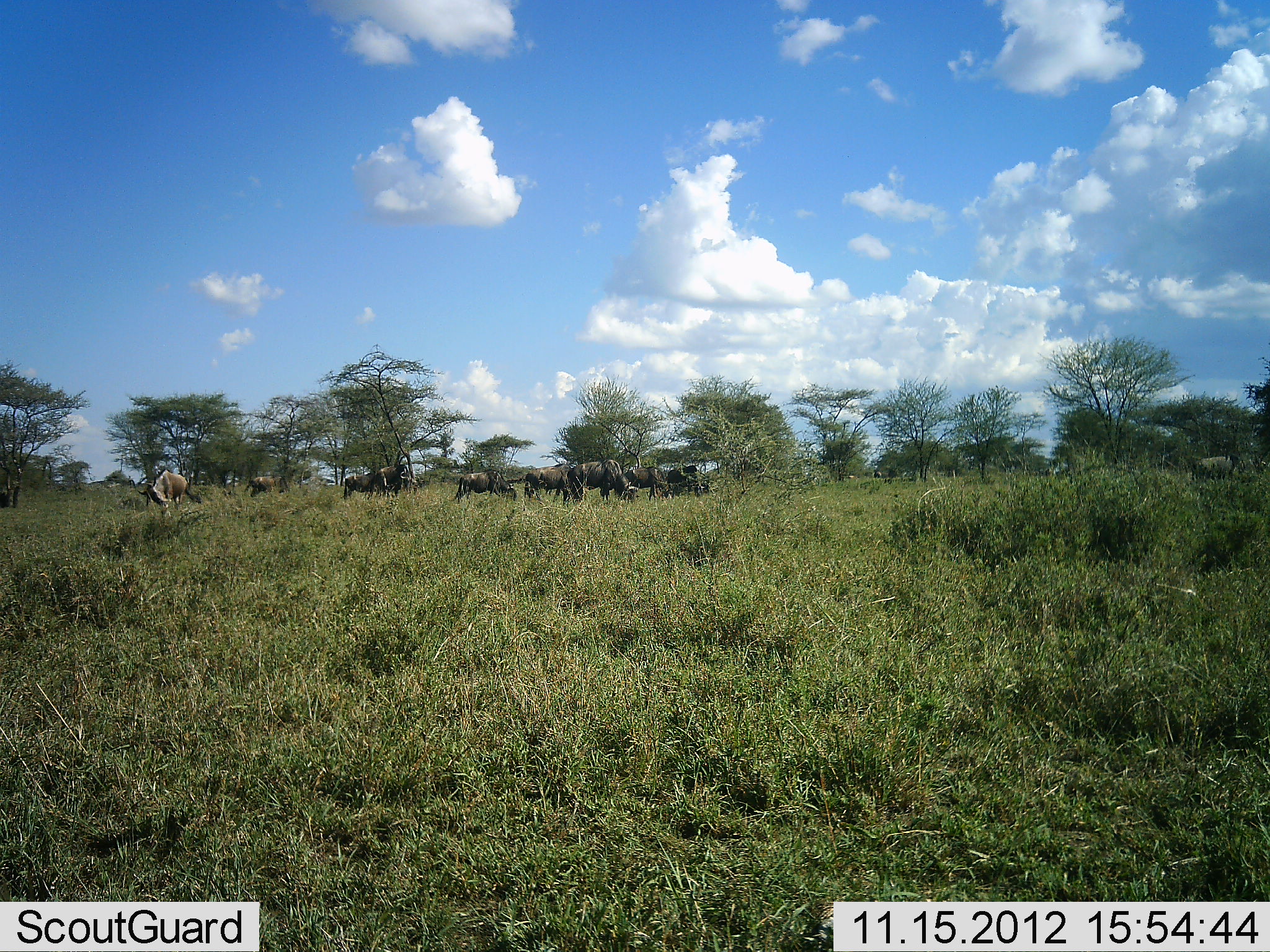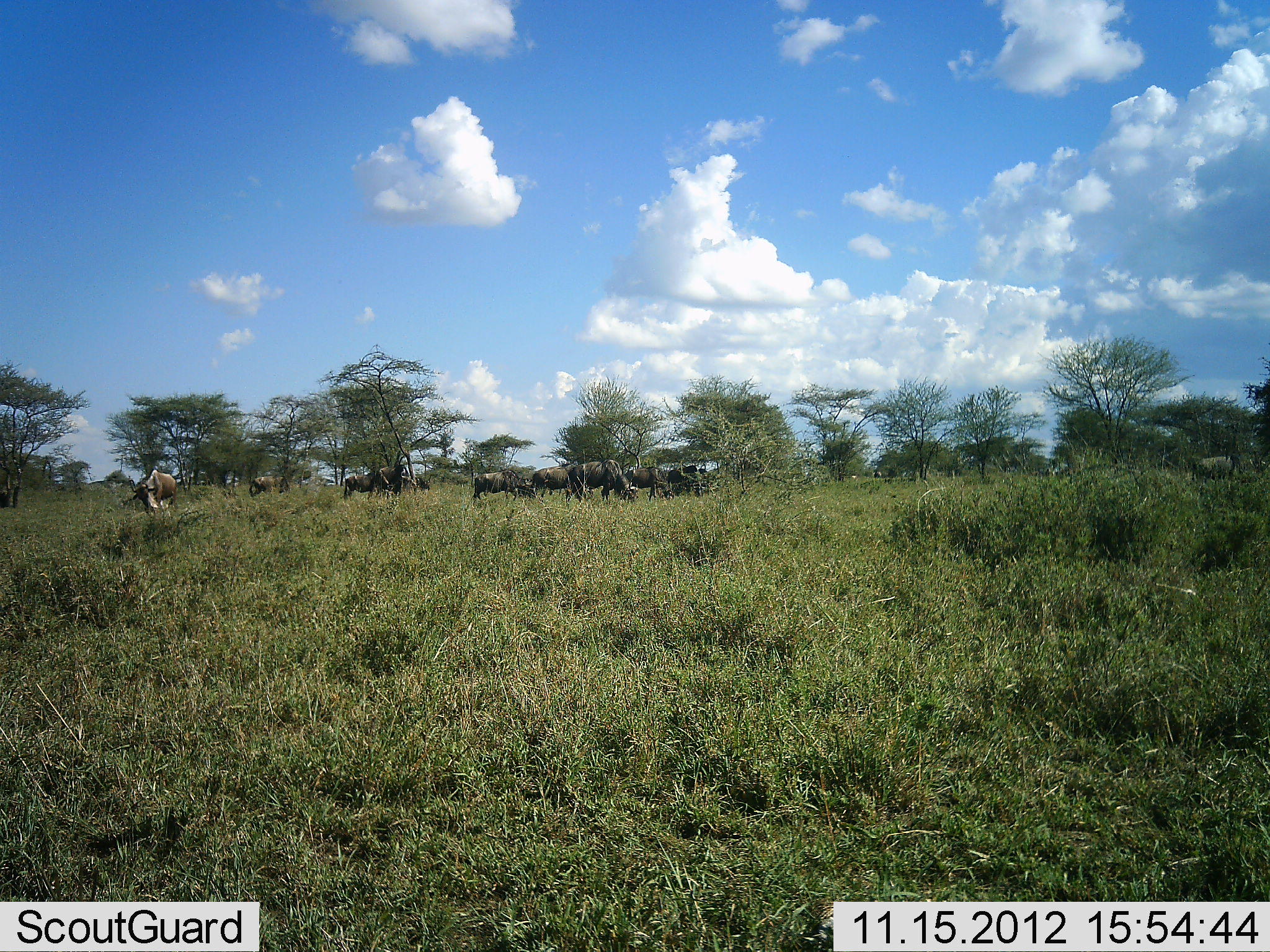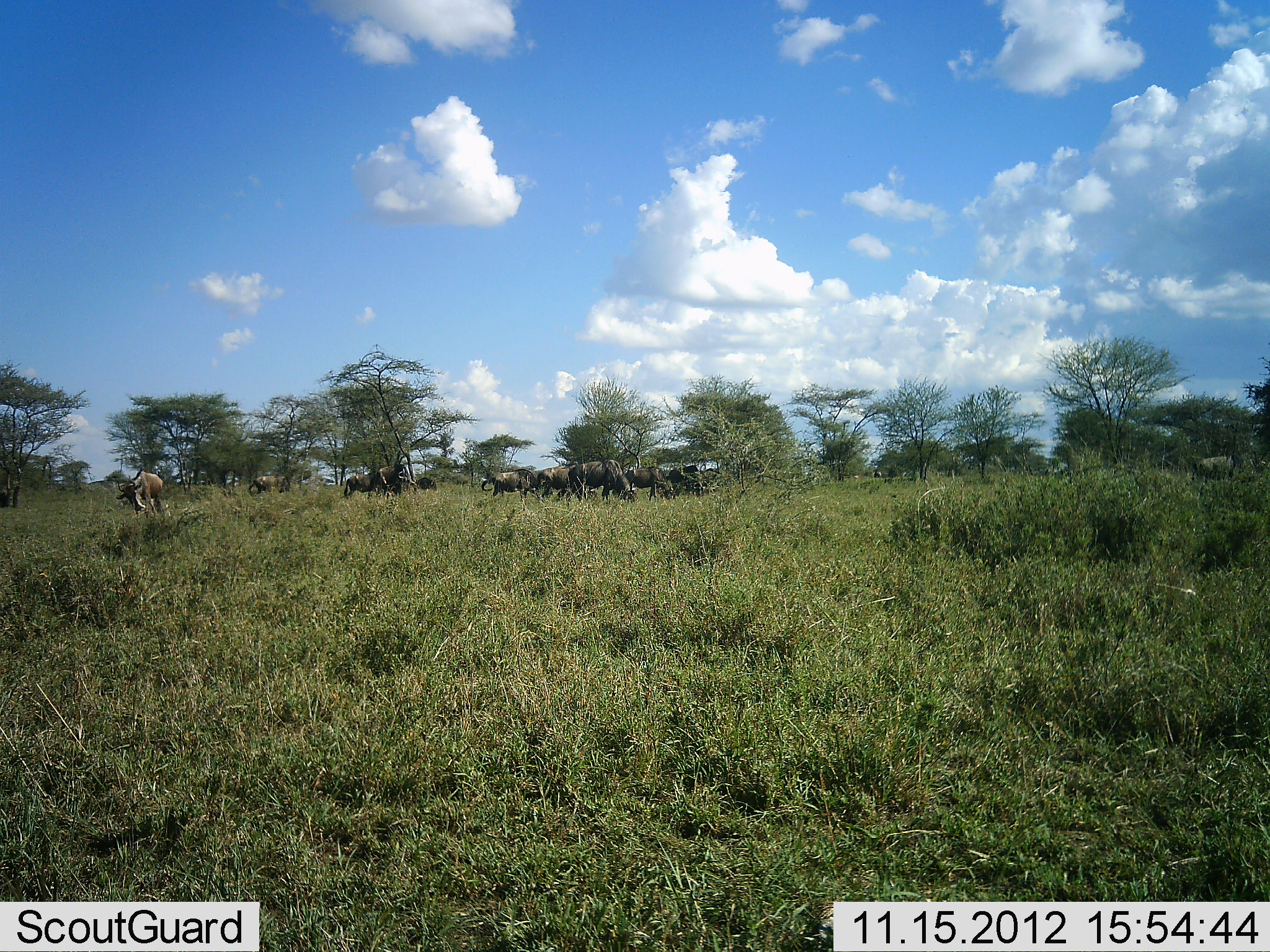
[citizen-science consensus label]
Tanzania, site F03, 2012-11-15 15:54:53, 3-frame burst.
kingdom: Animalia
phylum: Chordata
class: Mammalia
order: Artiodactyla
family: Bovidae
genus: Connochaetes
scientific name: Connochaetes taurinus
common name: blue wildebeest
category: wildebeest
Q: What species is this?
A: Wildebeest (blue wildebeest) (Connochaetes taurinus).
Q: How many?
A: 11-50.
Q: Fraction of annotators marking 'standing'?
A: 40%.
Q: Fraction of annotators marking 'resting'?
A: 10%.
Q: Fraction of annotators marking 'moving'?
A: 40%.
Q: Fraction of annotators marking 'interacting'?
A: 0%.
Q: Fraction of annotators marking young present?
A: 0%.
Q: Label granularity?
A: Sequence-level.